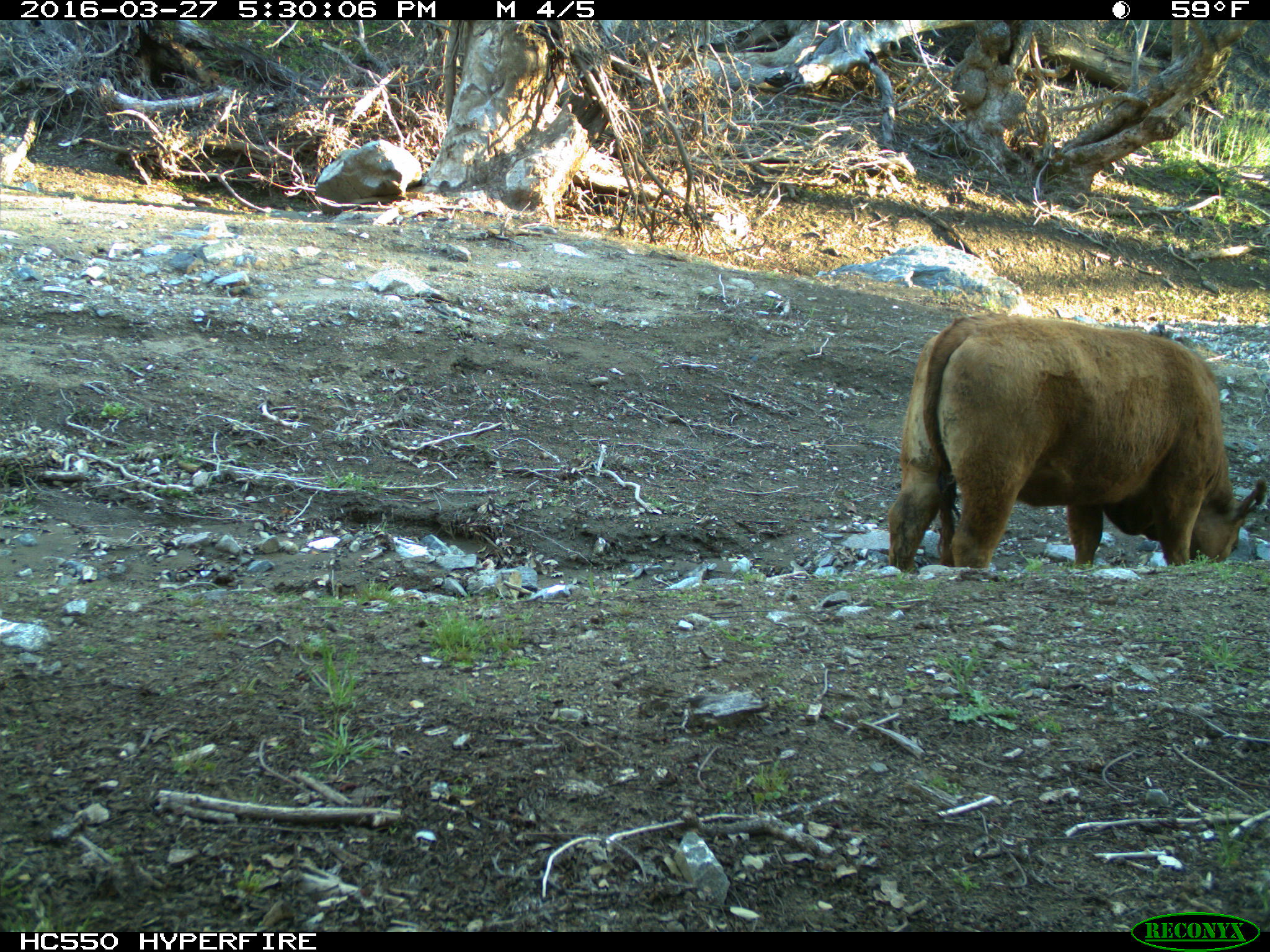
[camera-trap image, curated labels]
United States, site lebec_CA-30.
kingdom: Animalia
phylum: Chordata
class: Mammalia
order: Artiodactyla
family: Bovidae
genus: Bos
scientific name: Bos taurus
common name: domestic cow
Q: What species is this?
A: Bos taurus (domestic cow).